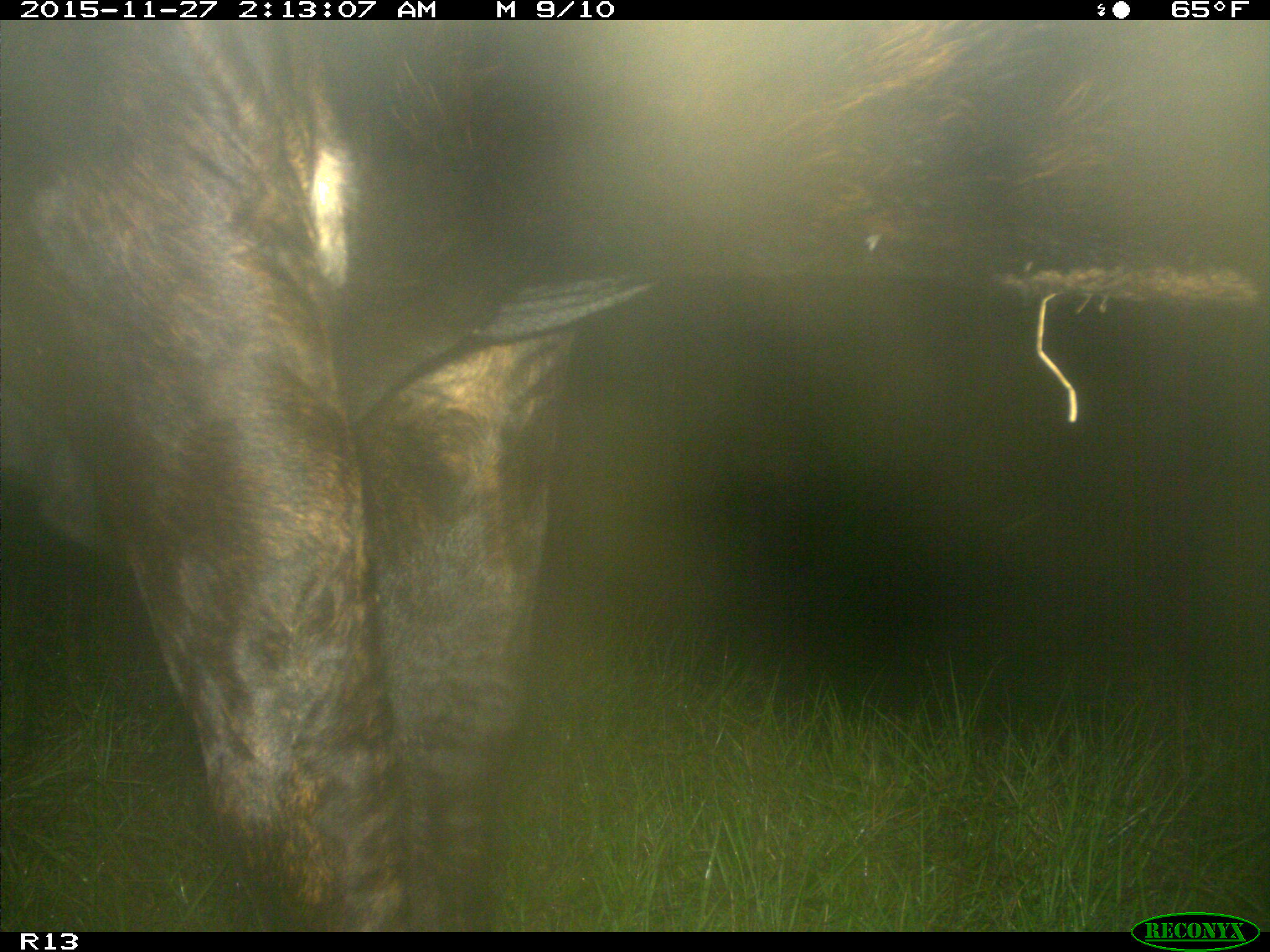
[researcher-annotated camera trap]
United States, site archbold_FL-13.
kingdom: Animalia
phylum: Chordata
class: Mammalia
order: Artiodactyla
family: Bovidae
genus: Bos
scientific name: Bos taurus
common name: domestic cow